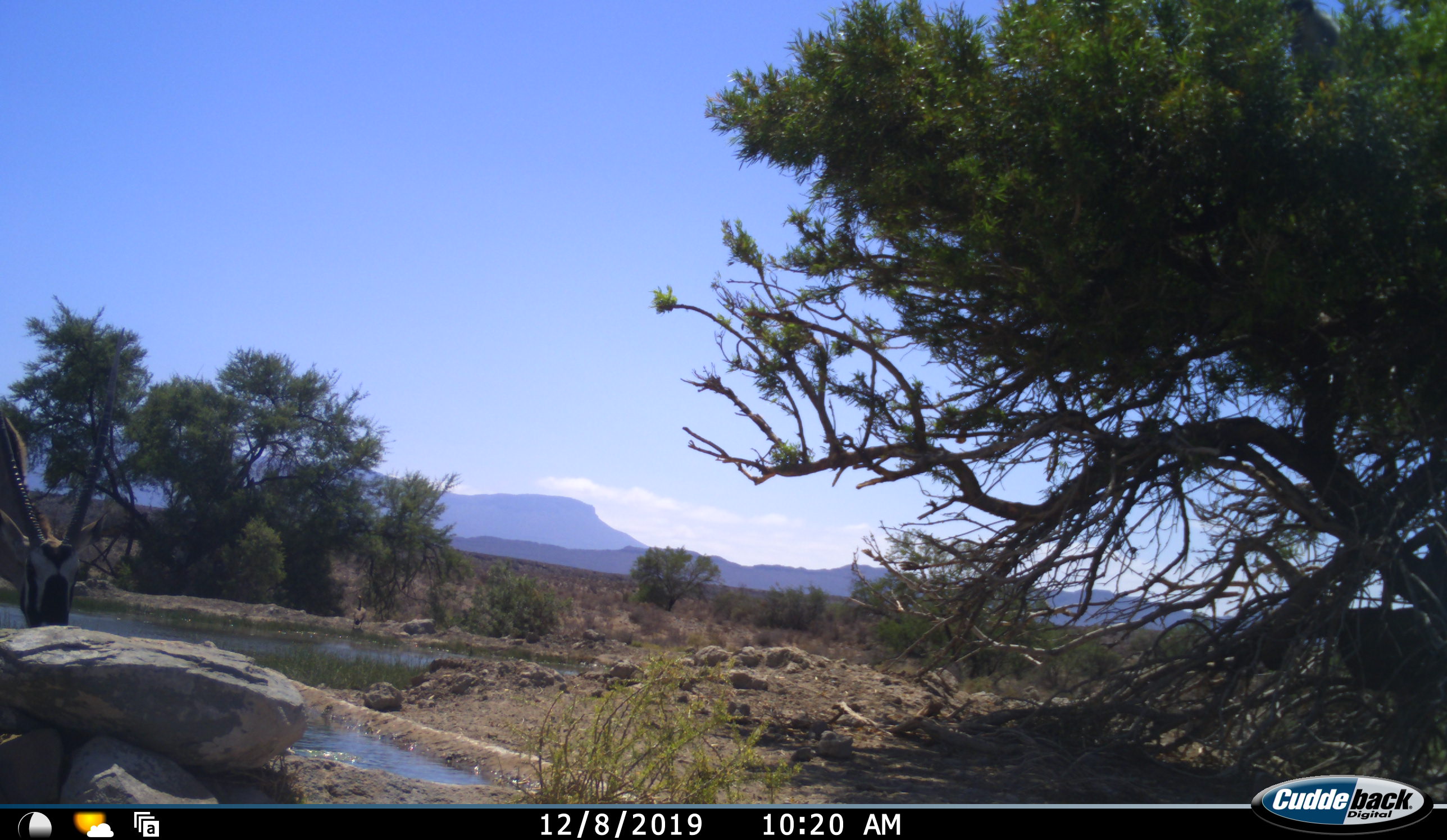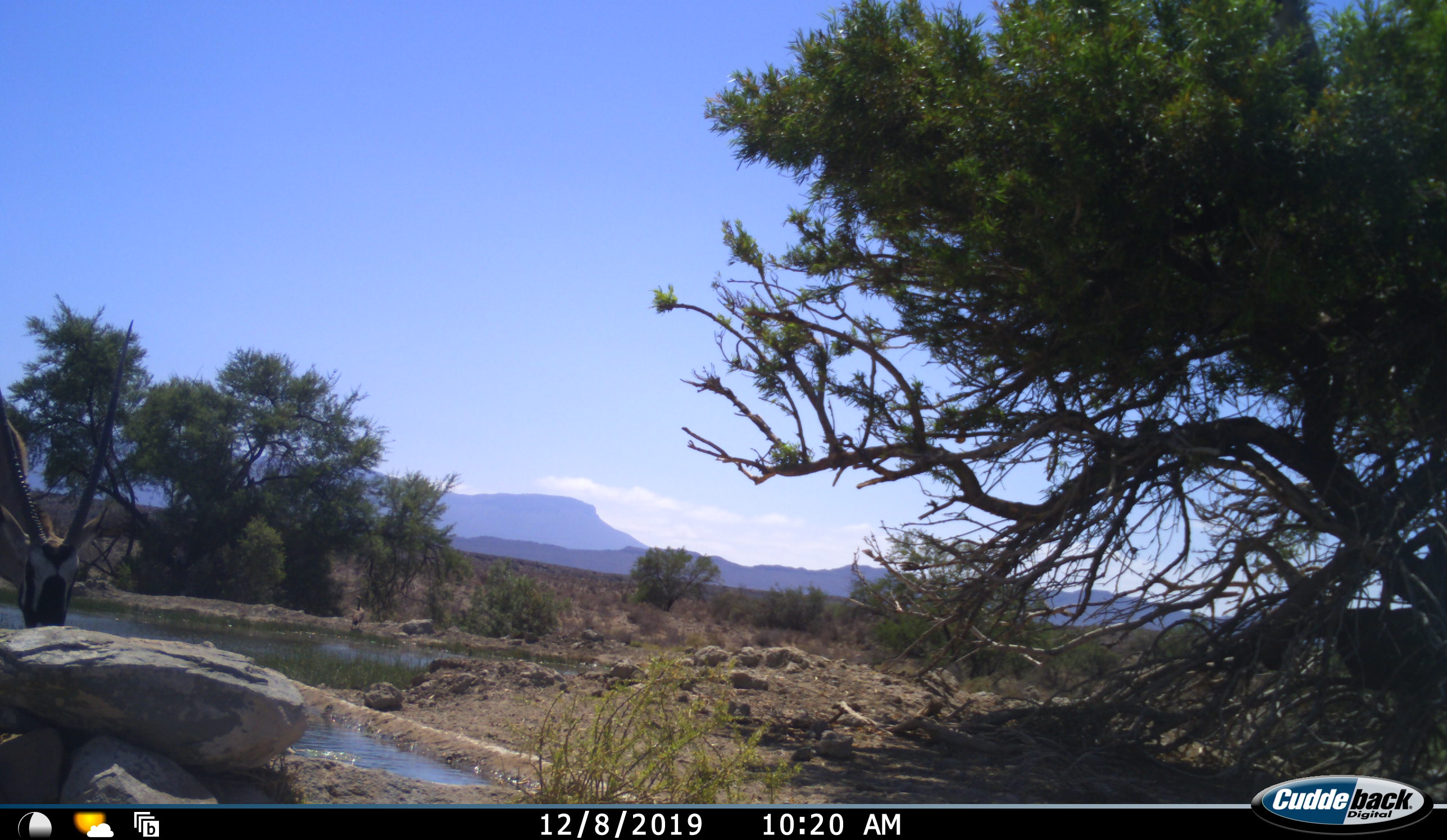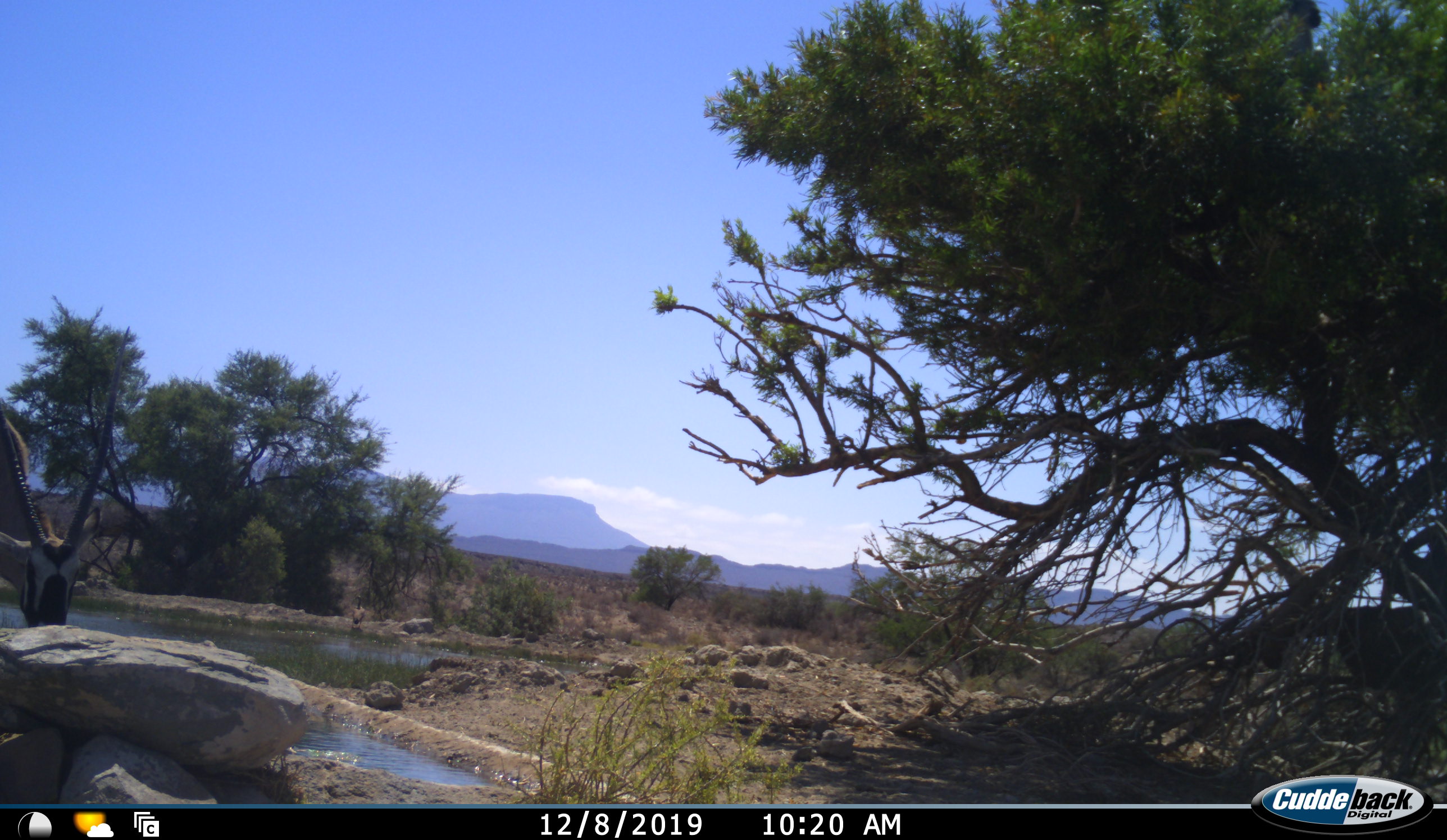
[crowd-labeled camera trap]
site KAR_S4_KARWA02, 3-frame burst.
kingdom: Animalia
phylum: Chordata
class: Mammalia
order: Artiodactyla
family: Bovidae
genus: Oryx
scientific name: Oryx gazella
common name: gemsbok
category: oryx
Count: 1.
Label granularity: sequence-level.